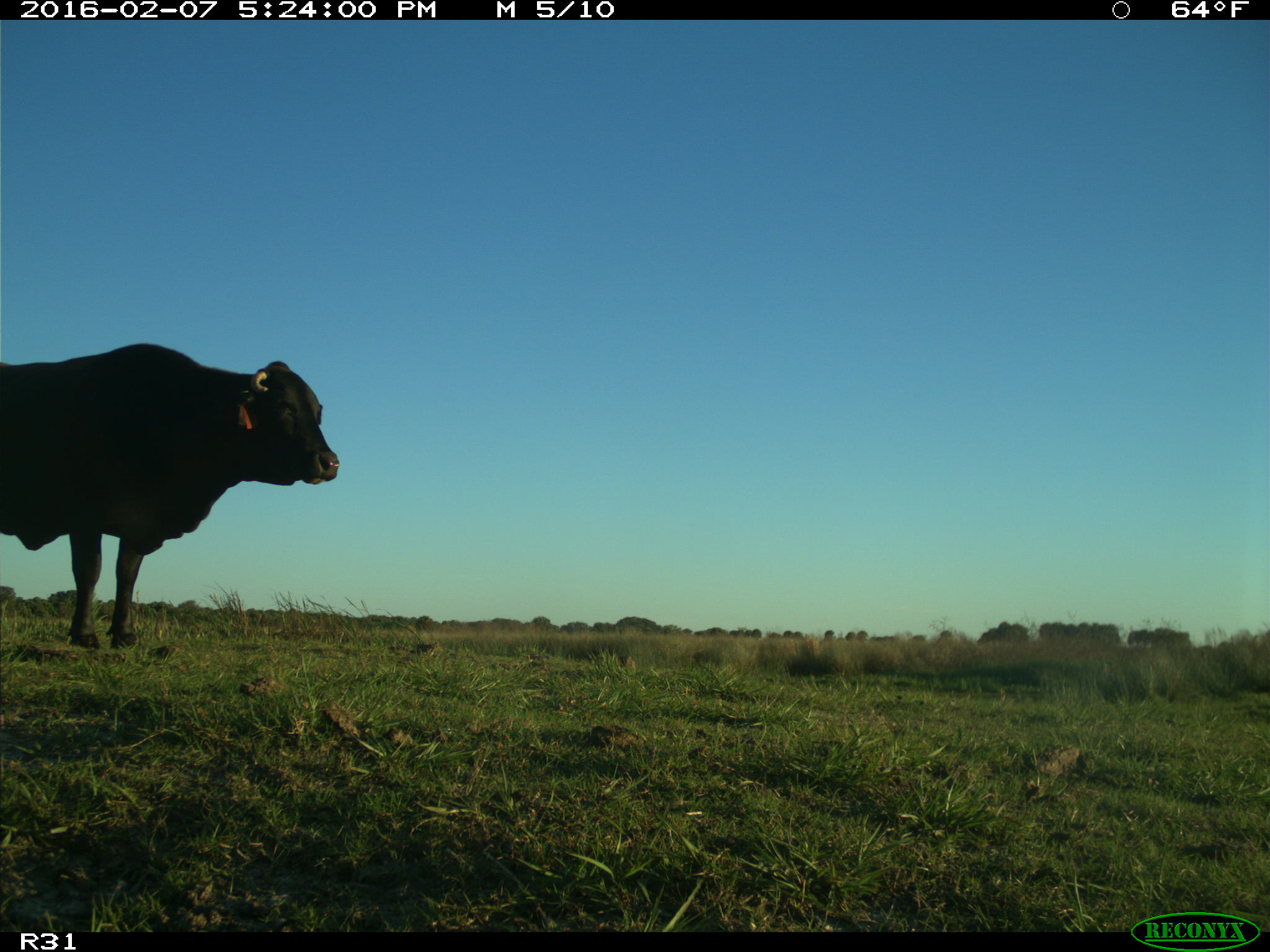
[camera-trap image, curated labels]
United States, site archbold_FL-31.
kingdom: Animalia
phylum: Chordata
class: Mammalia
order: Artiodactyla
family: Bovidae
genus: Bos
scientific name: Bos taurus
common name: domestic cow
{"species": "Bos taurus (domestic cow)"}